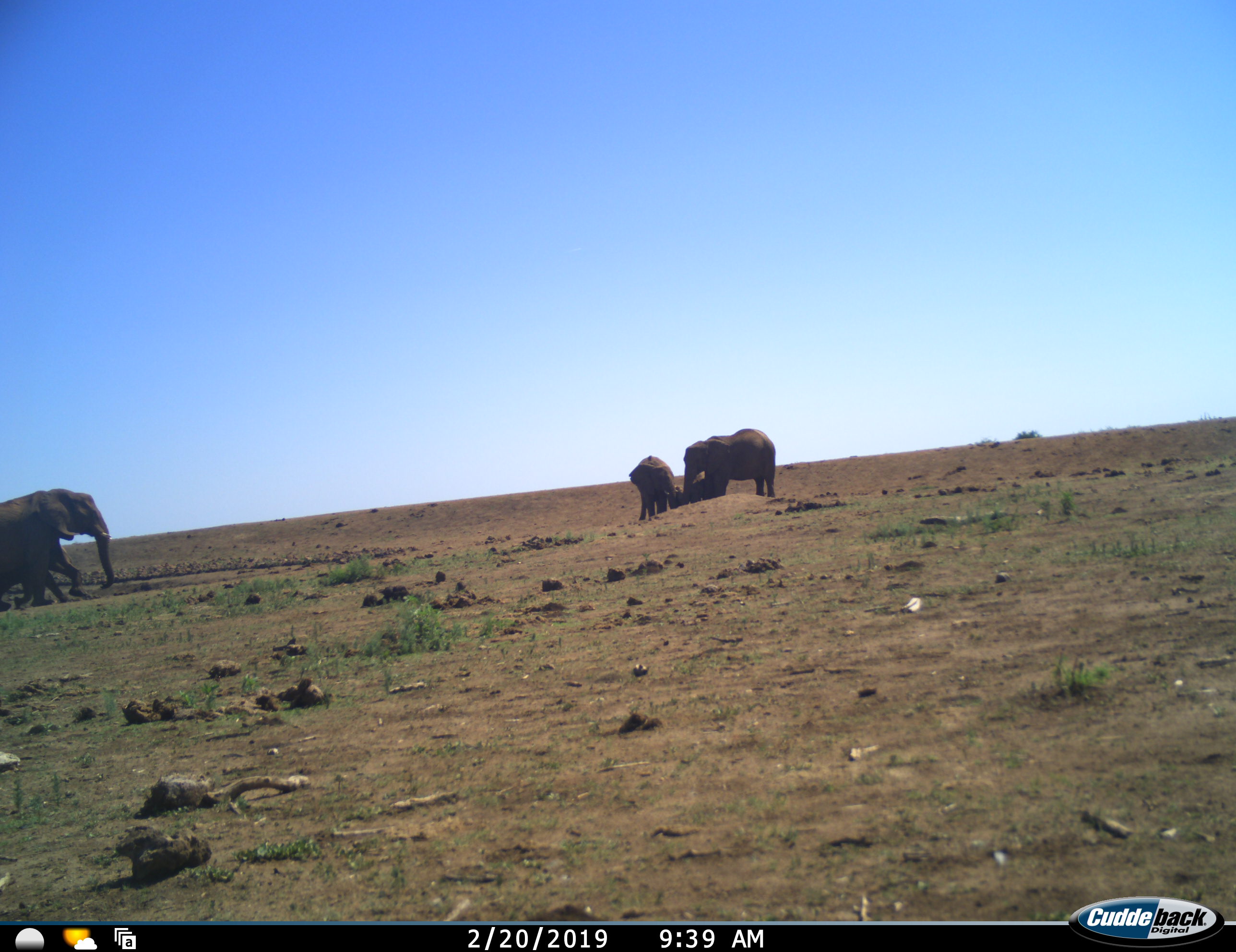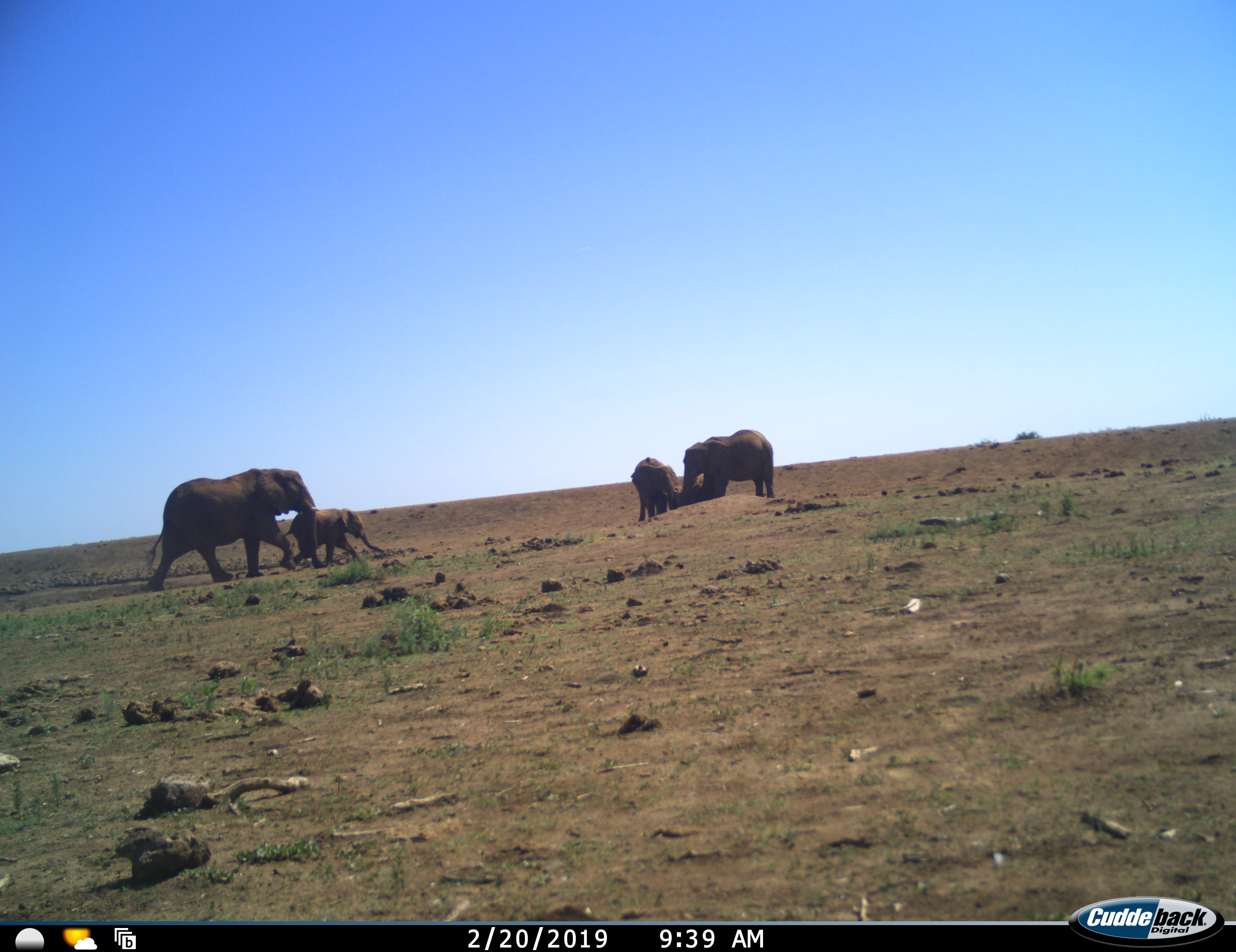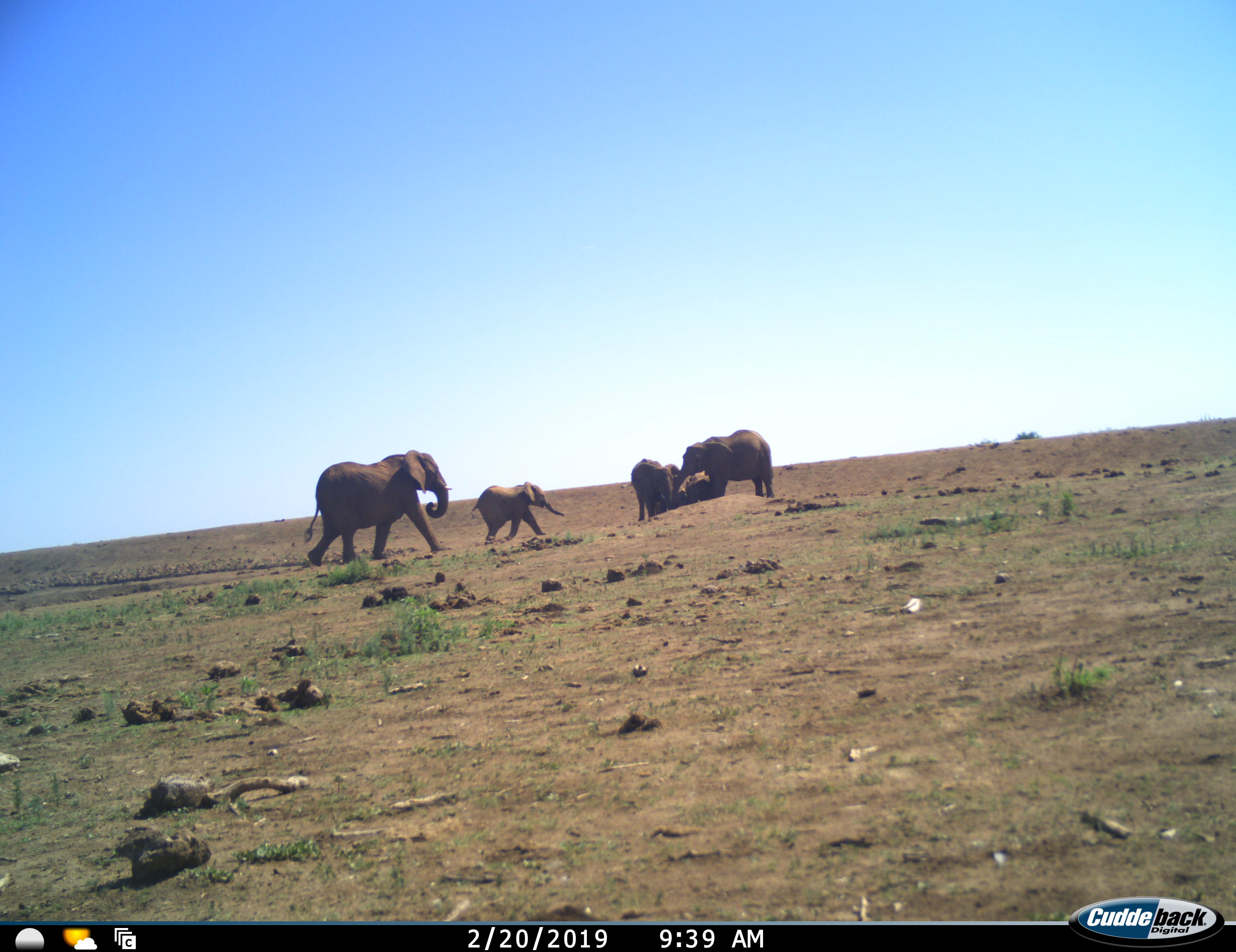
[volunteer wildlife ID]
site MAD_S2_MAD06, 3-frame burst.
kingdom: Animalia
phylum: Chordata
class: Mammalia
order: Proboscidea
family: Elephantidae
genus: Loxodonta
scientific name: Loxodonta africana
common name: african bush elephant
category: elephant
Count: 5.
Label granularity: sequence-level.